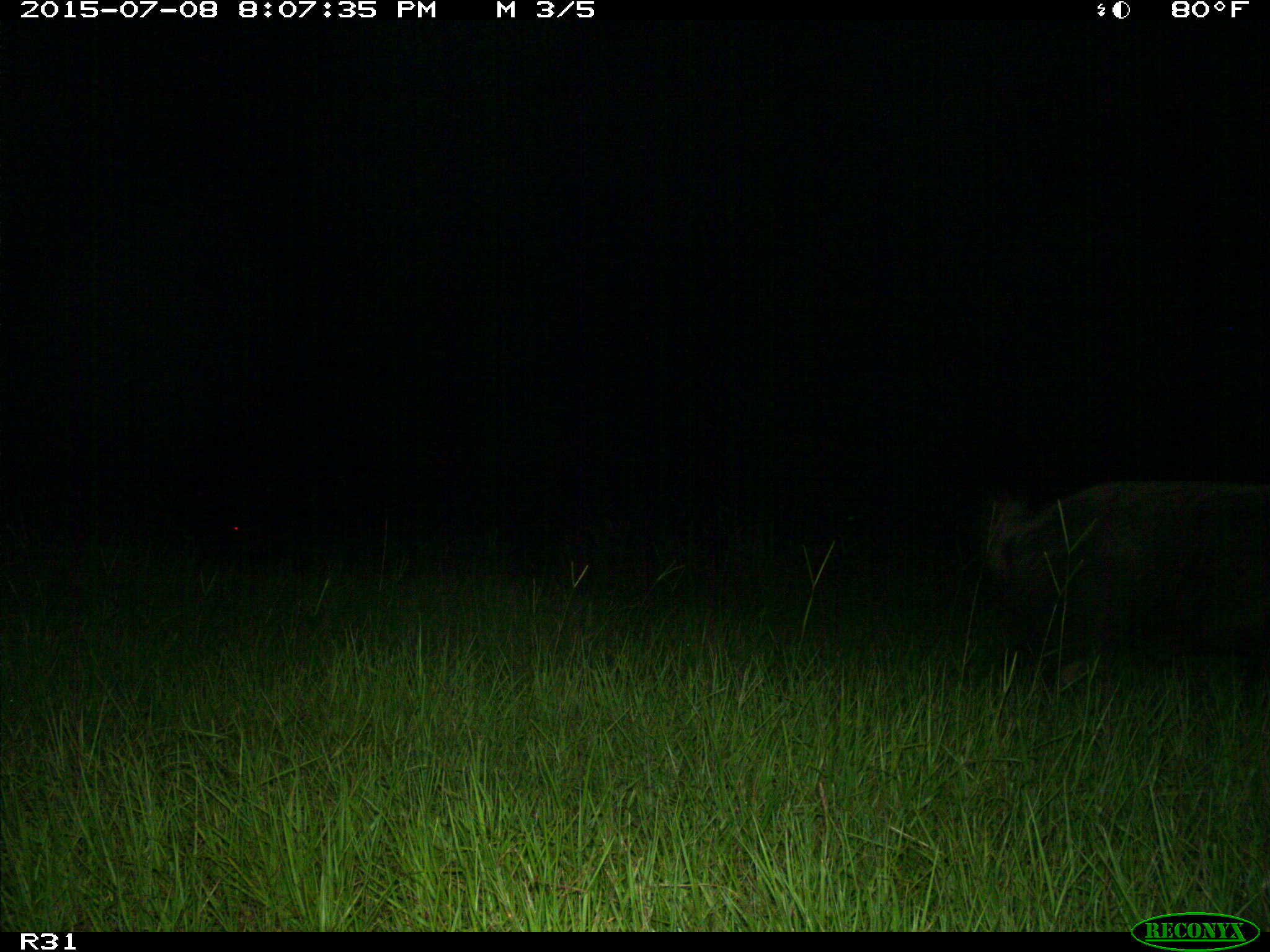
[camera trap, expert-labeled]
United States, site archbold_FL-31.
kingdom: Animalia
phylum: Chordata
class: Mammalia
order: Artiodactyla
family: Suidae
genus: Sus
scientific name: Sus scrofa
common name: wild boar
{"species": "Sus scrofa (wild boar)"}